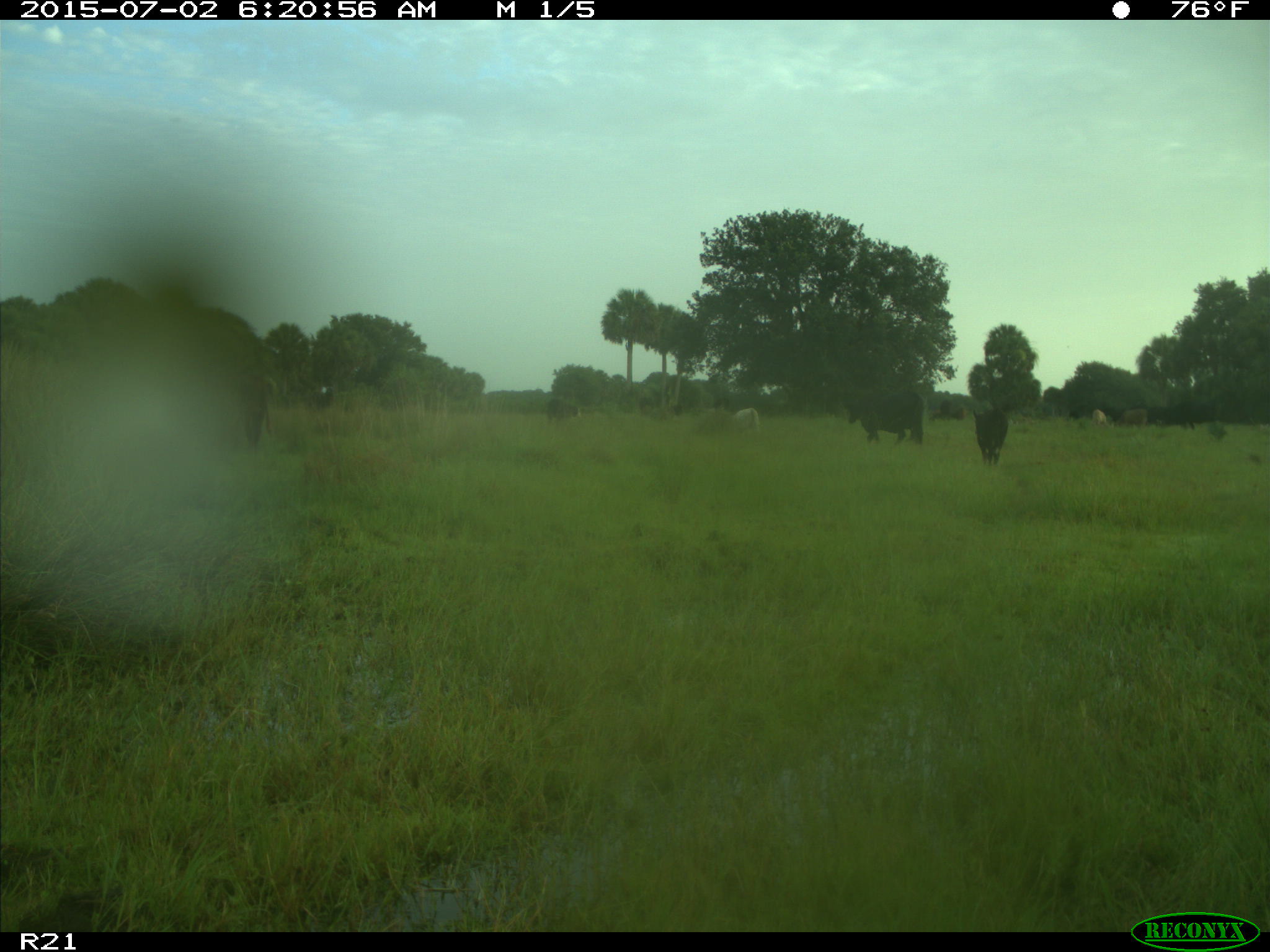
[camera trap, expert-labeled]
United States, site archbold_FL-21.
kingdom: Animalia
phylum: Chordata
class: Mammalia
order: Artiodactyla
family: Bovidae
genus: Bos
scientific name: Bos taurus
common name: domestic cow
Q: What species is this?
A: Bos taurus (domestic cow).